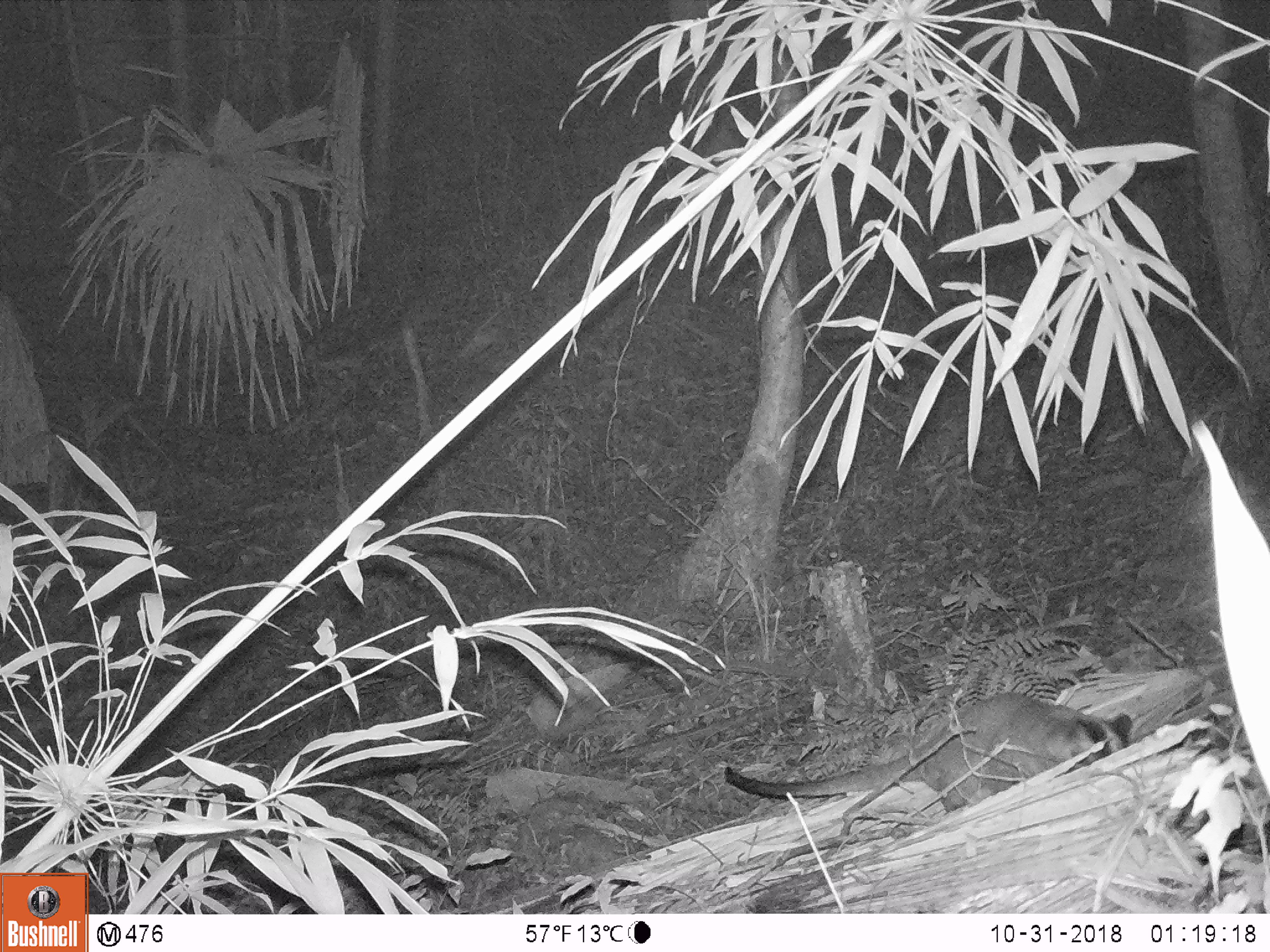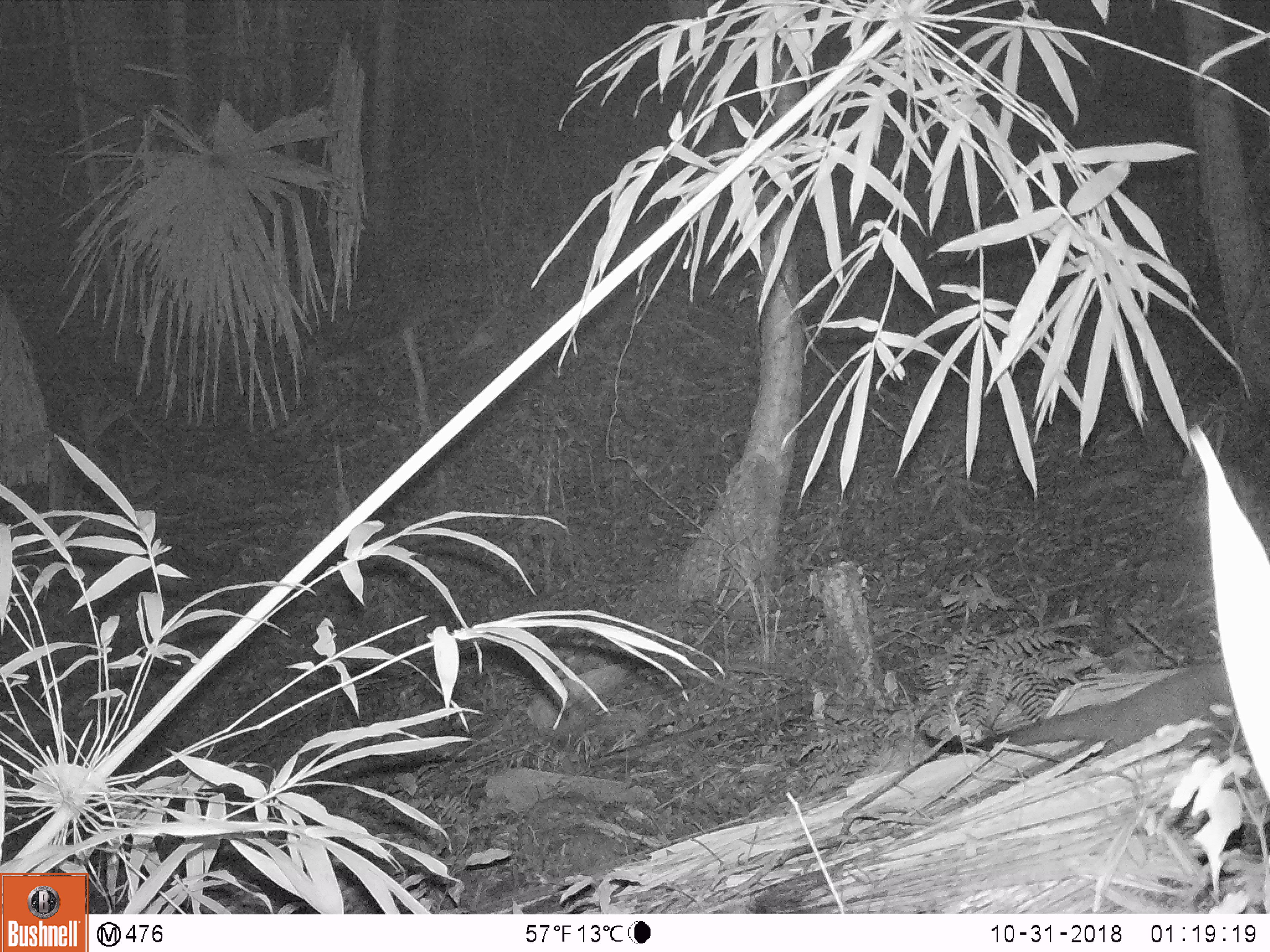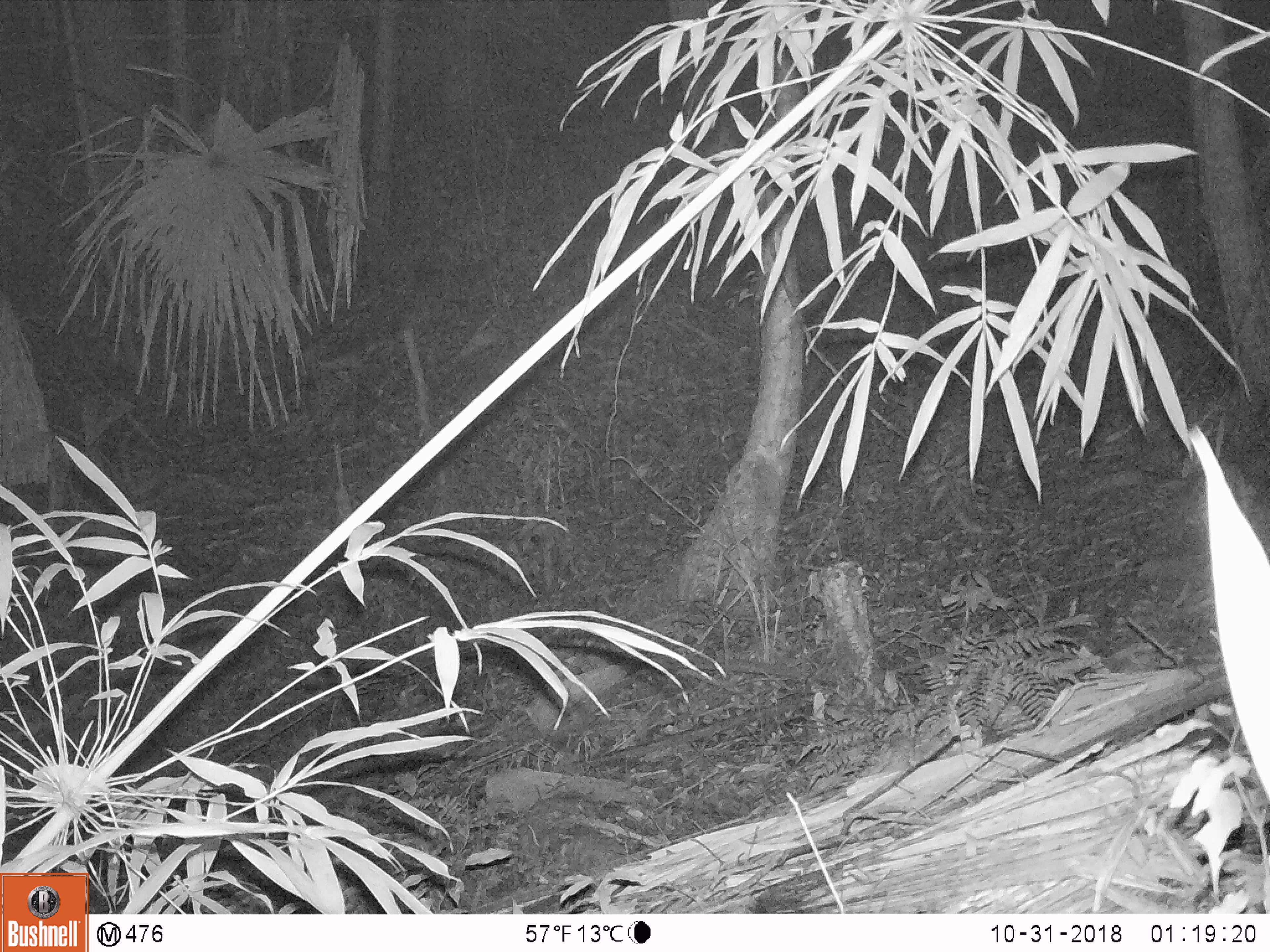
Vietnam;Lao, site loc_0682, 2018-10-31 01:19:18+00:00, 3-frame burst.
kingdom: Animalia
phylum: Chordata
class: Mammalia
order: Carnivora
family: Viverridae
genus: Paguma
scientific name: Paguma larvata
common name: masked palm civet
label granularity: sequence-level